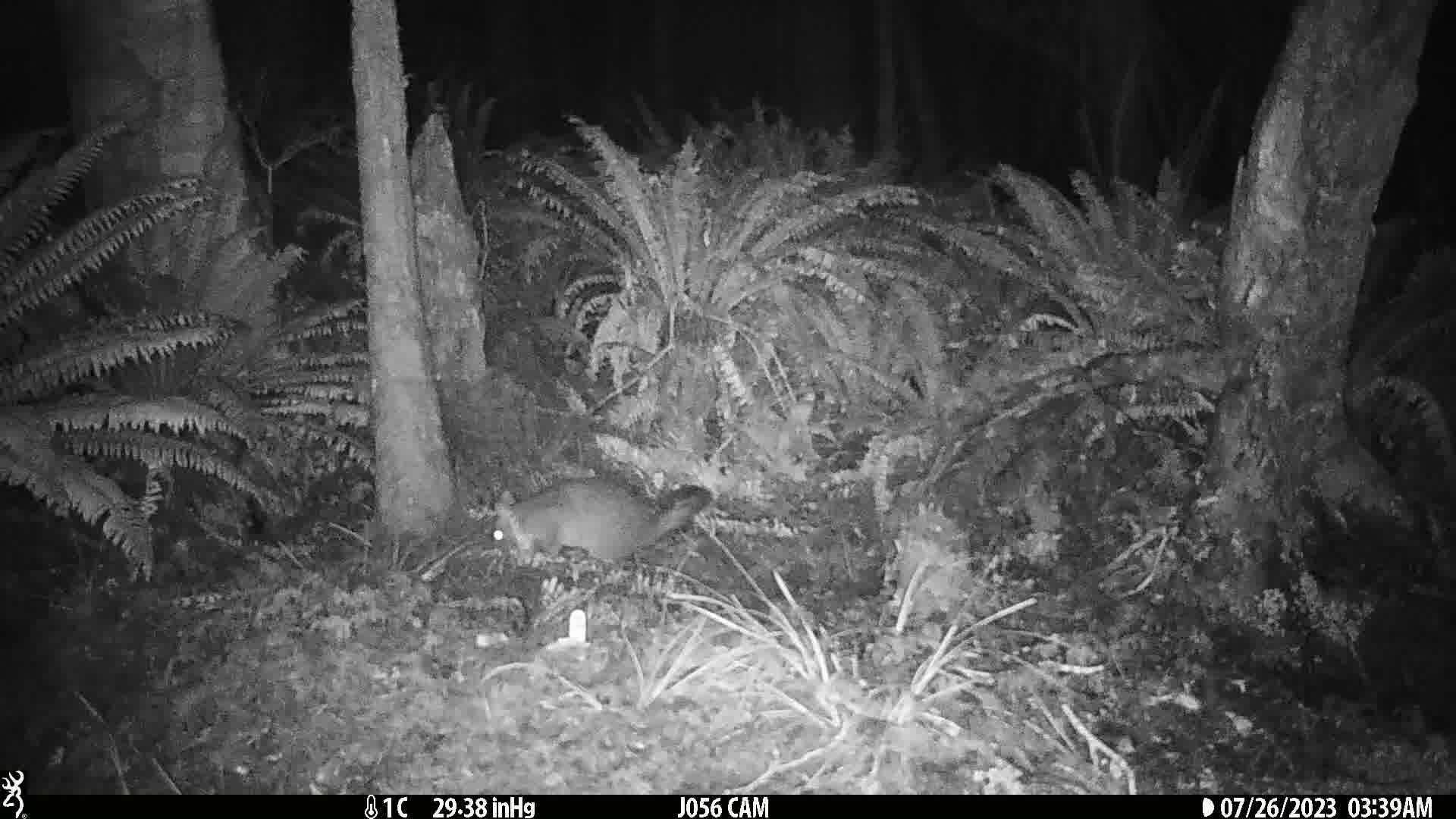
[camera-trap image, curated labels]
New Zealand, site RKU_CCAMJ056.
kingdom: Animalia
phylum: Chordata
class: Mammalia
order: Diprotodontia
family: Phalangeridae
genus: Trichosurus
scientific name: Trichosurus vulpecula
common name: common brushtail possum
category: possum